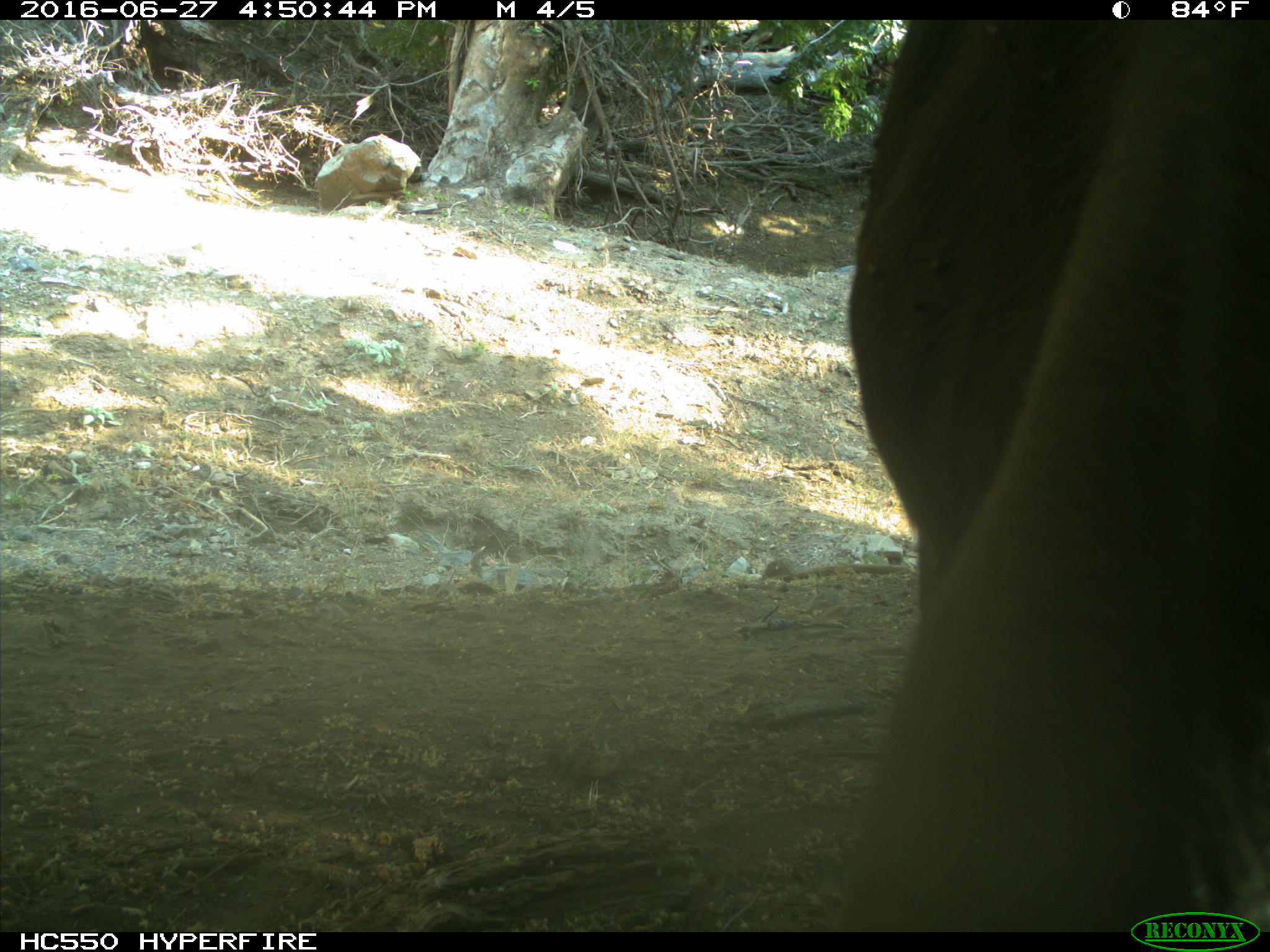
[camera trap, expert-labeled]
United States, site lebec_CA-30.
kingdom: Animalia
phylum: Chordata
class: Mammalia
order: Artiodactyla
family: Bovidae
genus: Bos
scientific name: Bos taurus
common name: domestic cow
Bos taurus (domestic cow).